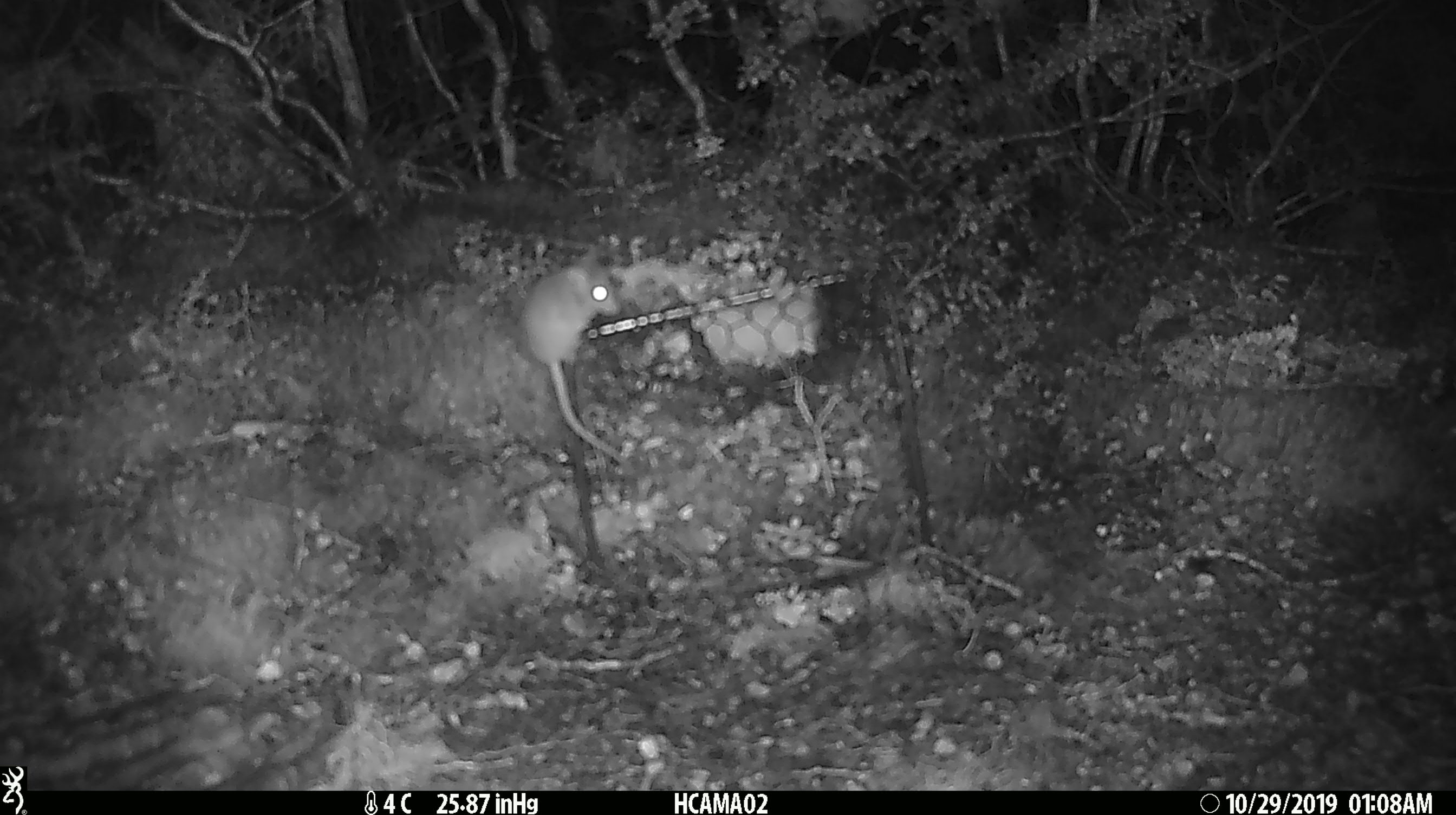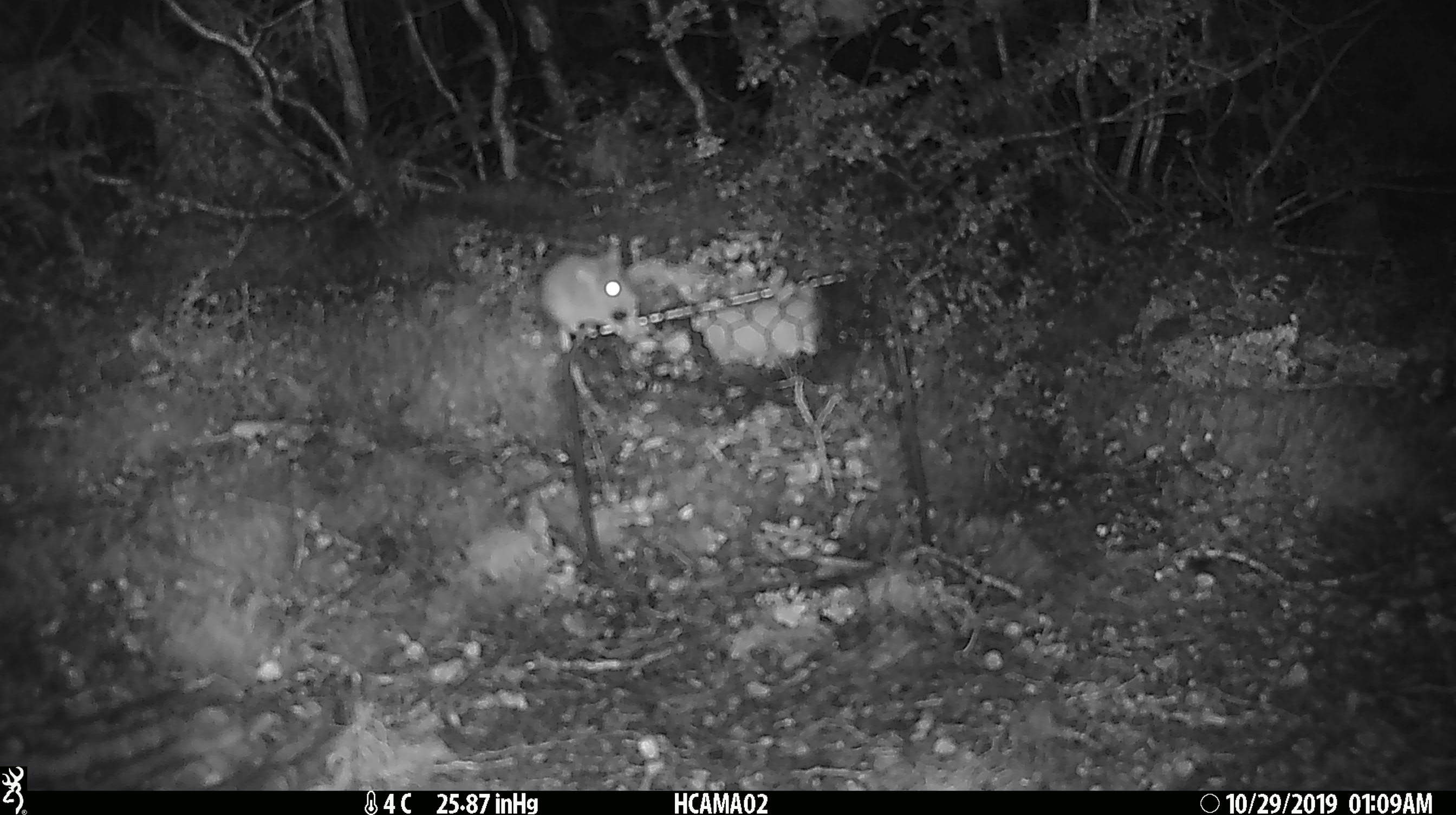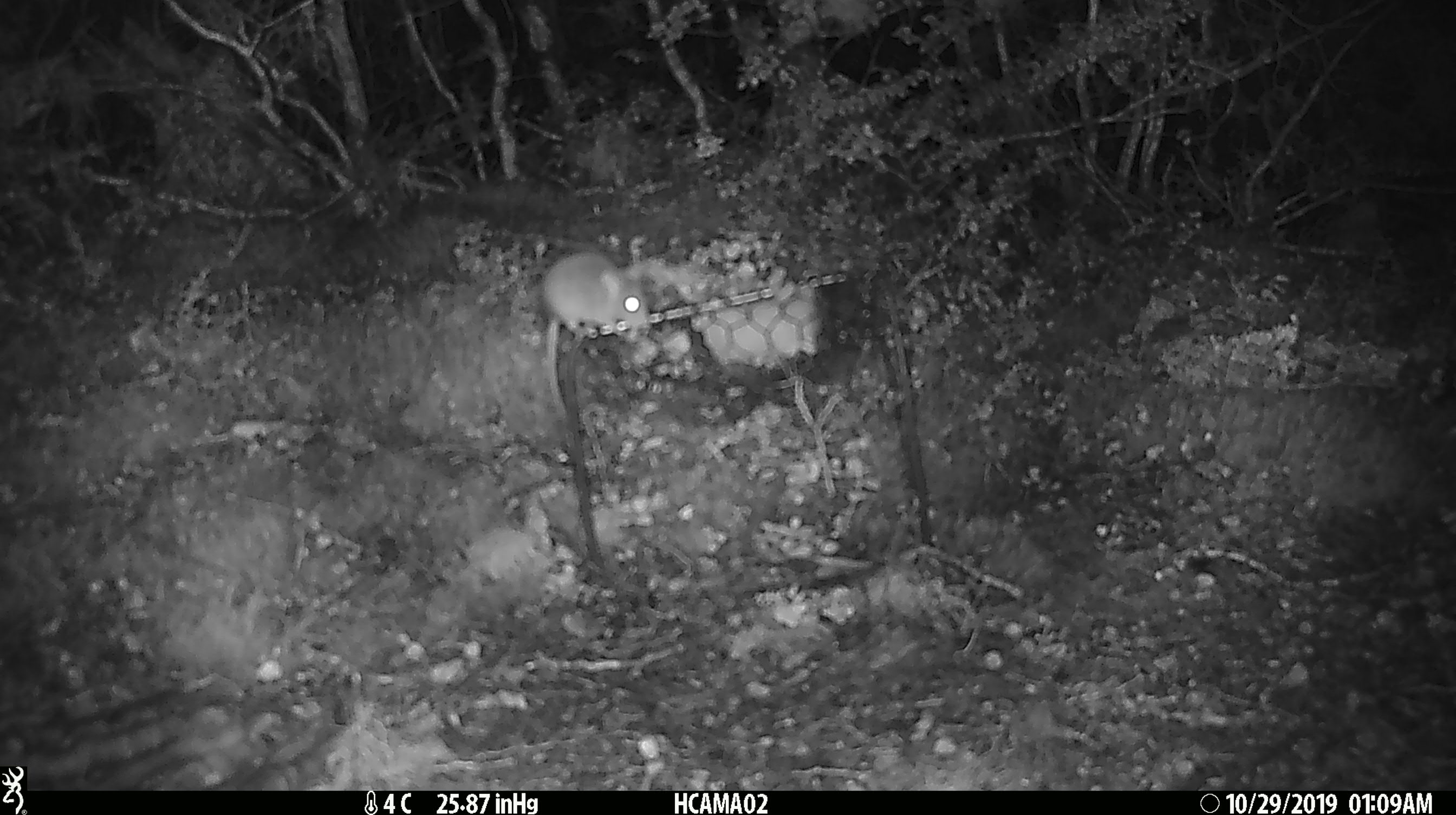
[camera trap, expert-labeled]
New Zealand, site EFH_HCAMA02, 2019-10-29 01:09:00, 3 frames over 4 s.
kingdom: Animalia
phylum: Chordata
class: Mammalia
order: Rodentia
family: Muridae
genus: Mus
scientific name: Mus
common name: mouse